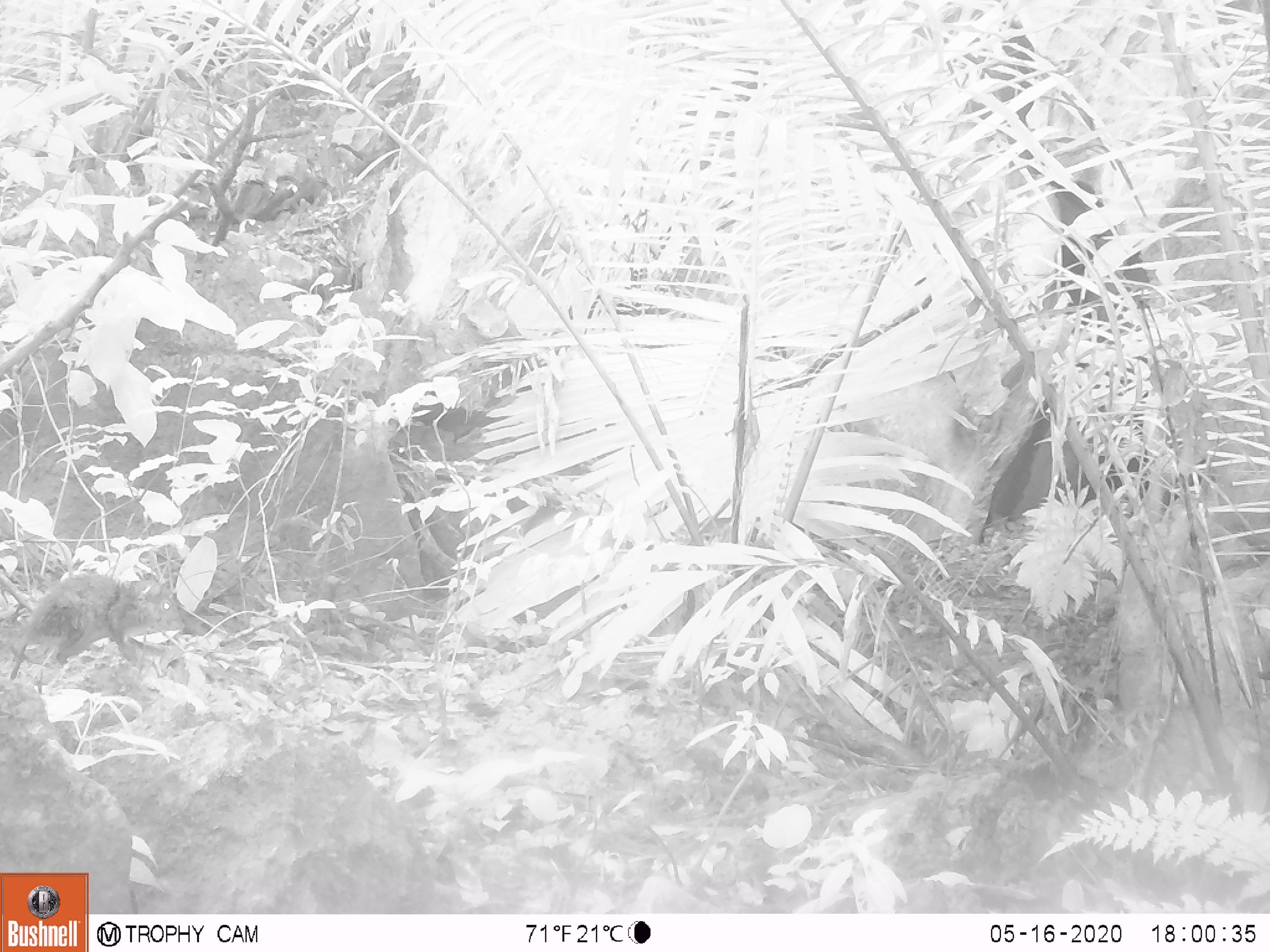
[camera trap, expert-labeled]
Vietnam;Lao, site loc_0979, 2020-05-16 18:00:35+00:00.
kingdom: Animalia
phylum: Chordata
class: Mammalia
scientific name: Mammalia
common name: mammal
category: unidentified small mammal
Unidentified small mammal (mammal) (Mammalia). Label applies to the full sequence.